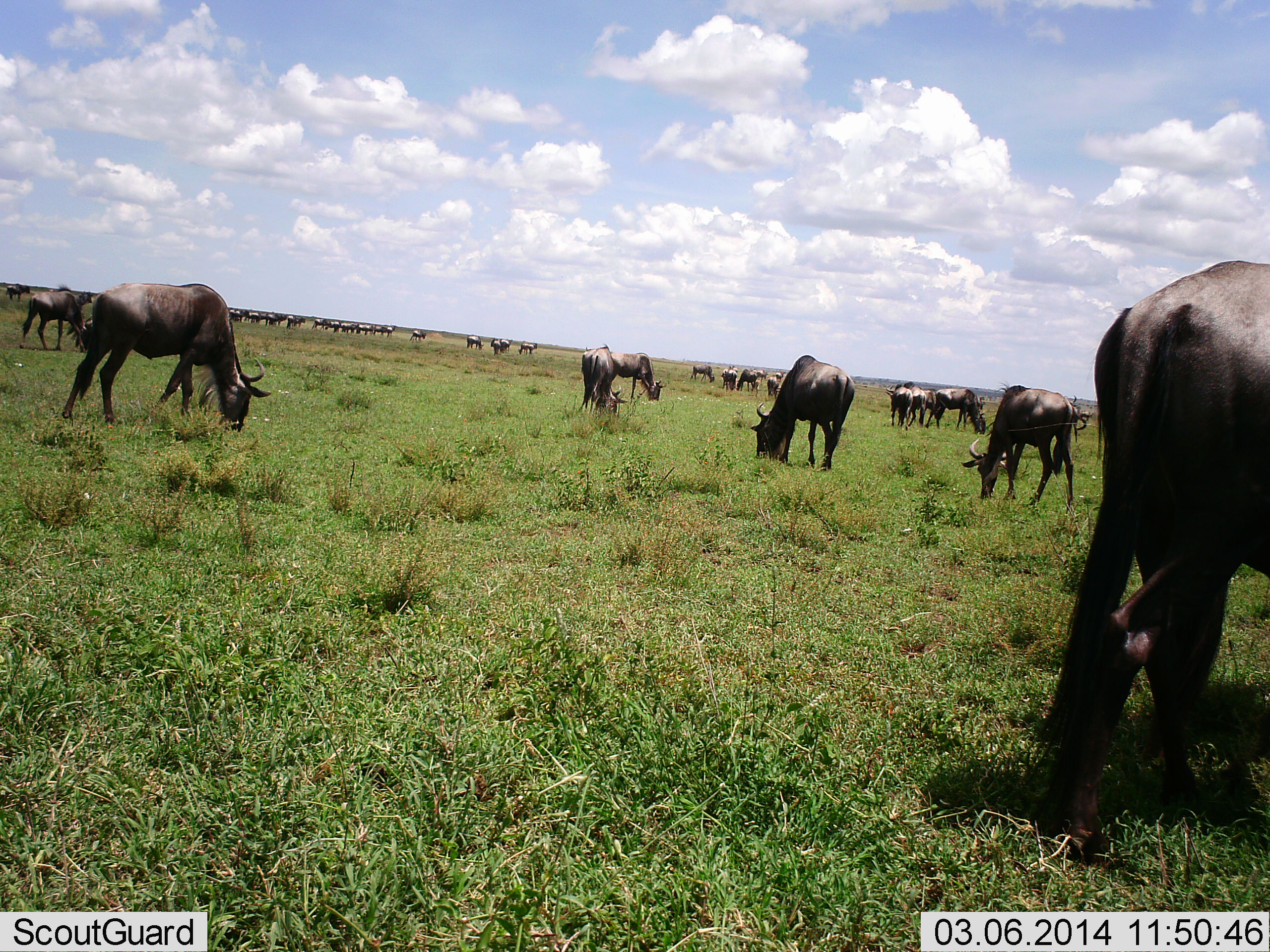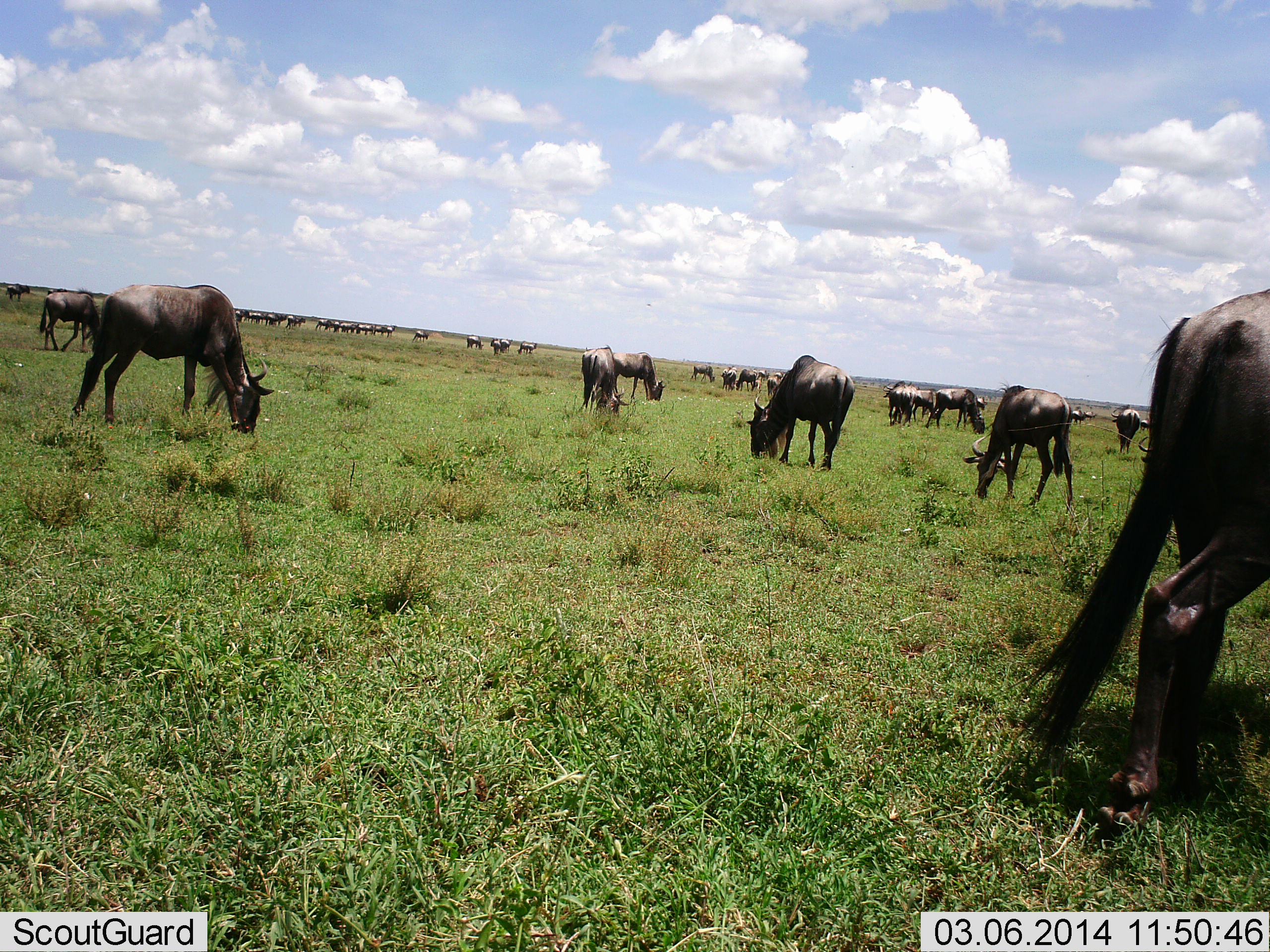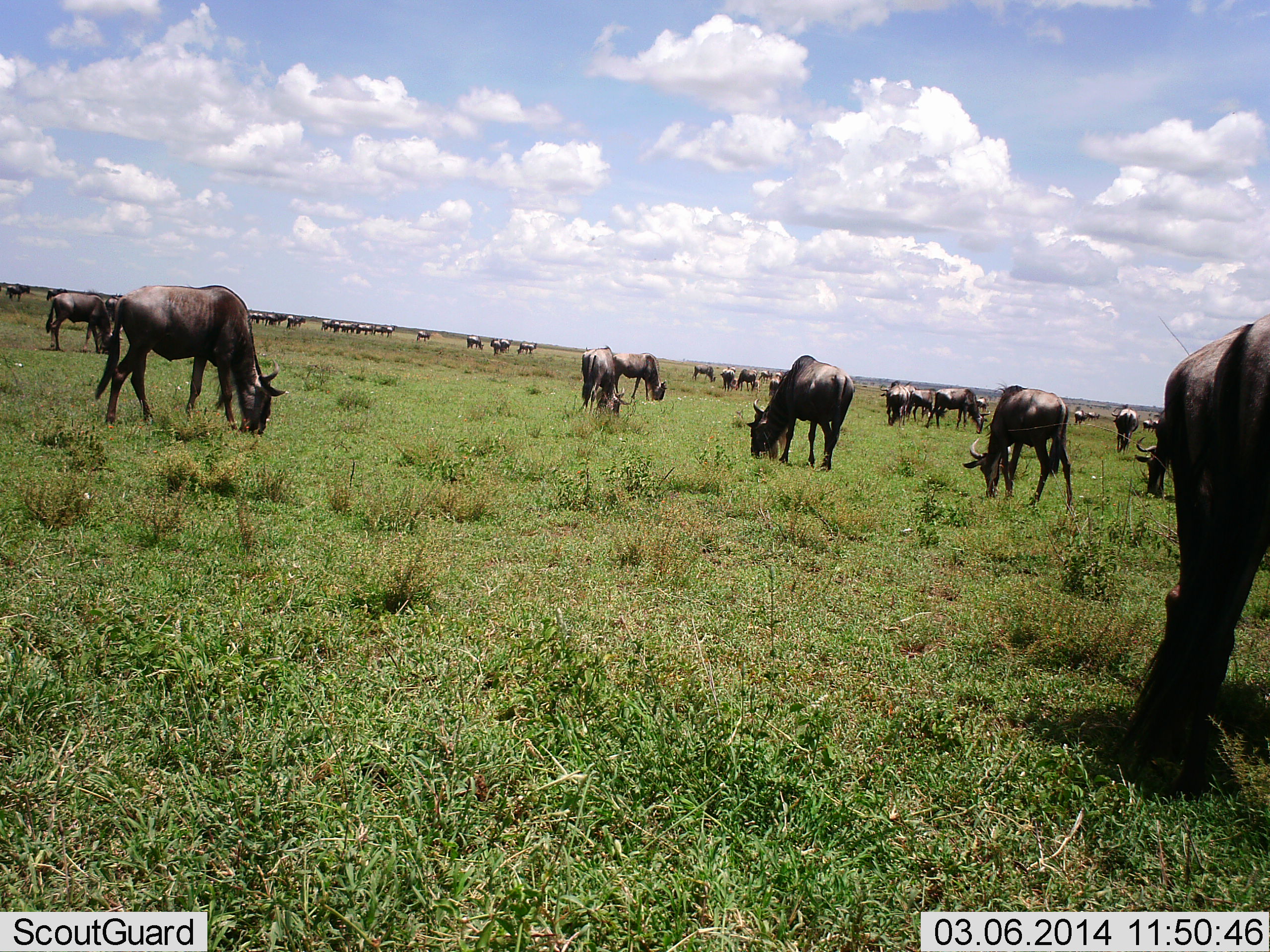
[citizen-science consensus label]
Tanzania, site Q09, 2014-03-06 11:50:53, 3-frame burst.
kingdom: Animalia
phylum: Chordata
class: Mammalia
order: Artiodactyla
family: Bovidae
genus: Connochaetes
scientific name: Connochaetes taurinus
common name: blue wildebeest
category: wildebeest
Wildebeest (blue wildebeest) (Connochaetes taurinus), count 11-50. Behavior (volunteer vote fractions): standing 60%, resting 0%, moving 40%, interacting 0%. Young present (vote fraction): 0%. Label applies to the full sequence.